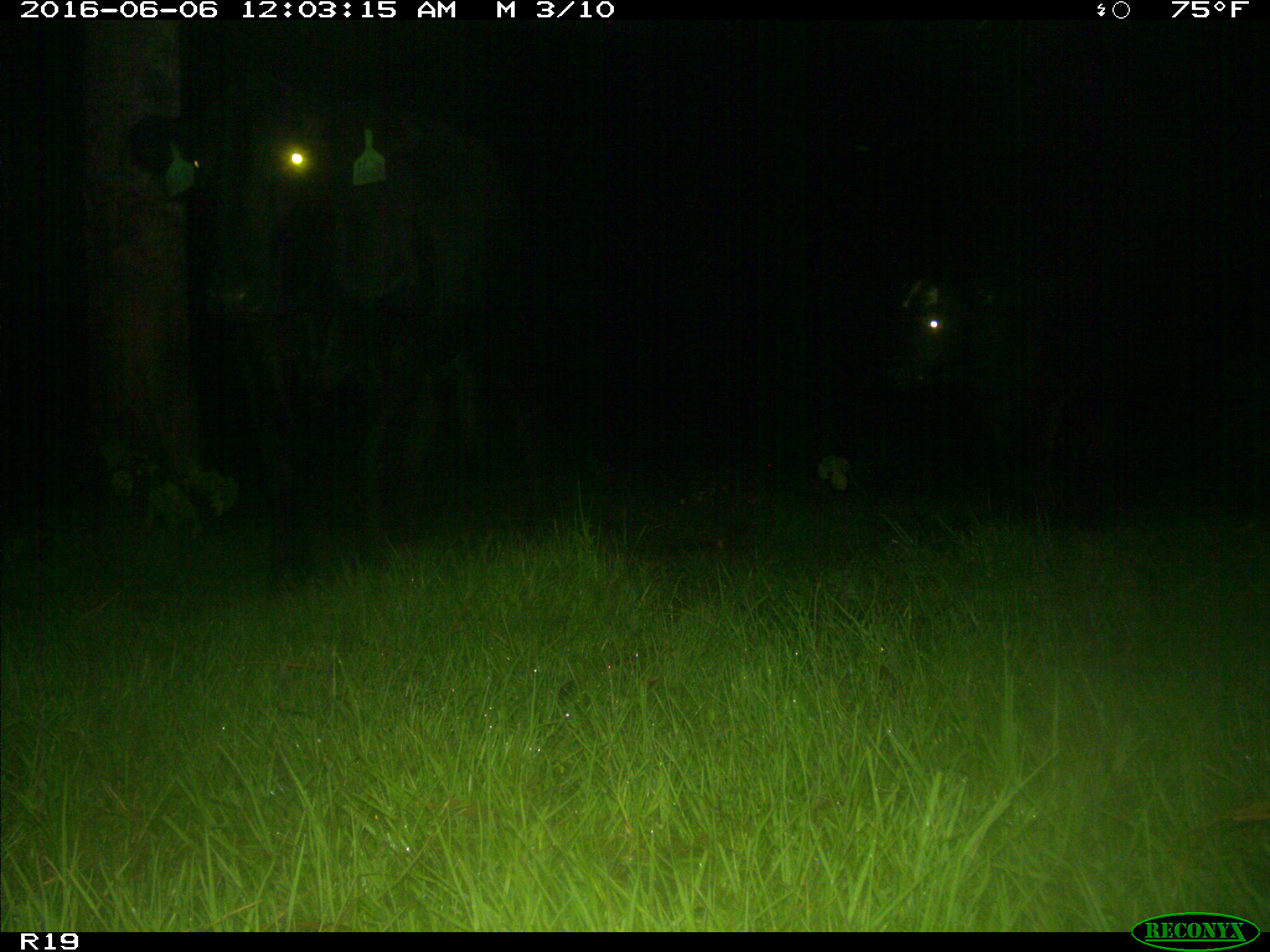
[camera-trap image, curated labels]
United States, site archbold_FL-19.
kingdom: Animalia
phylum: Chordata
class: Mammalia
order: Artiodactyla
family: Bovidae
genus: Bos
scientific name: Bos taurus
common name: domestic cow